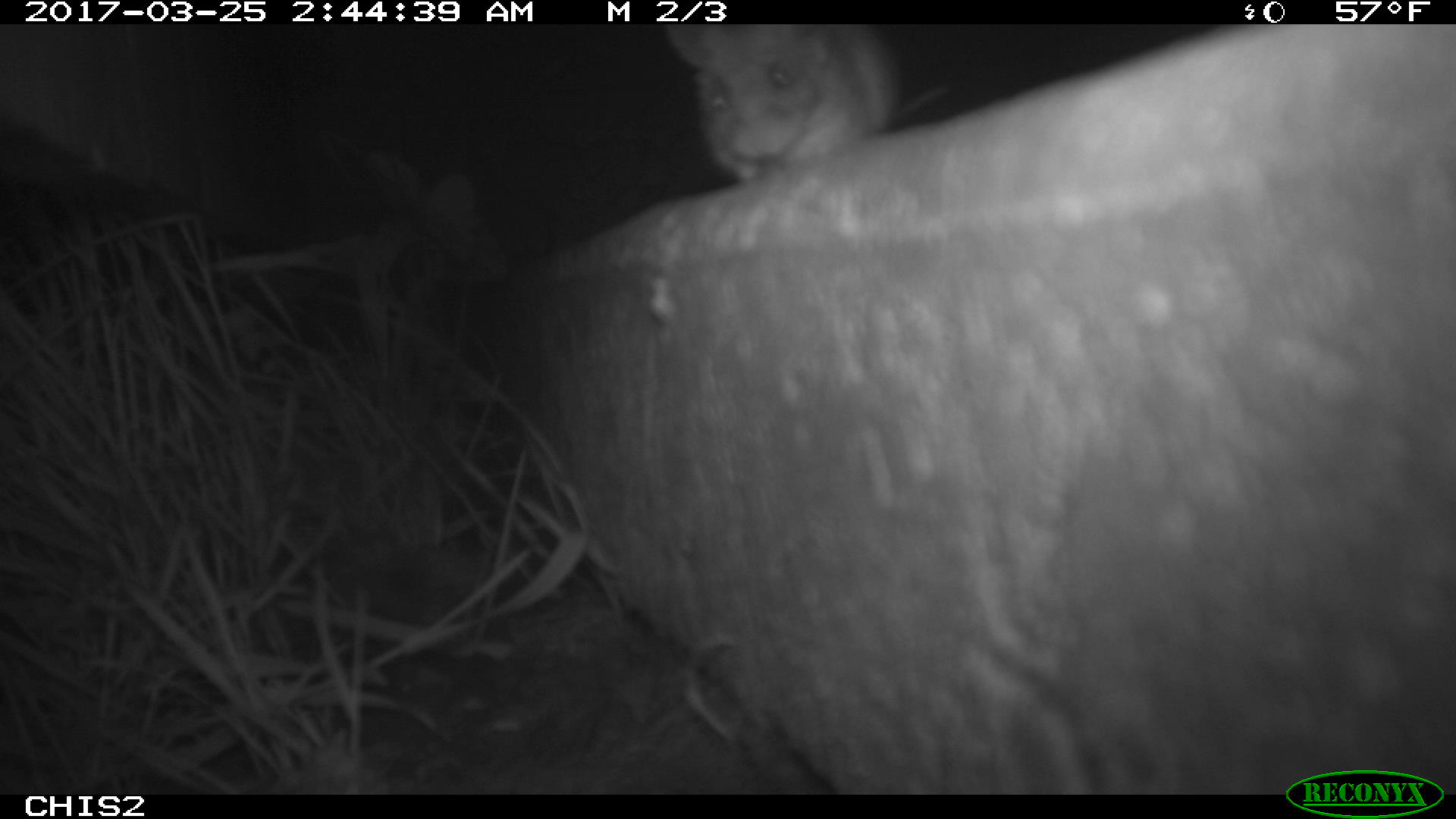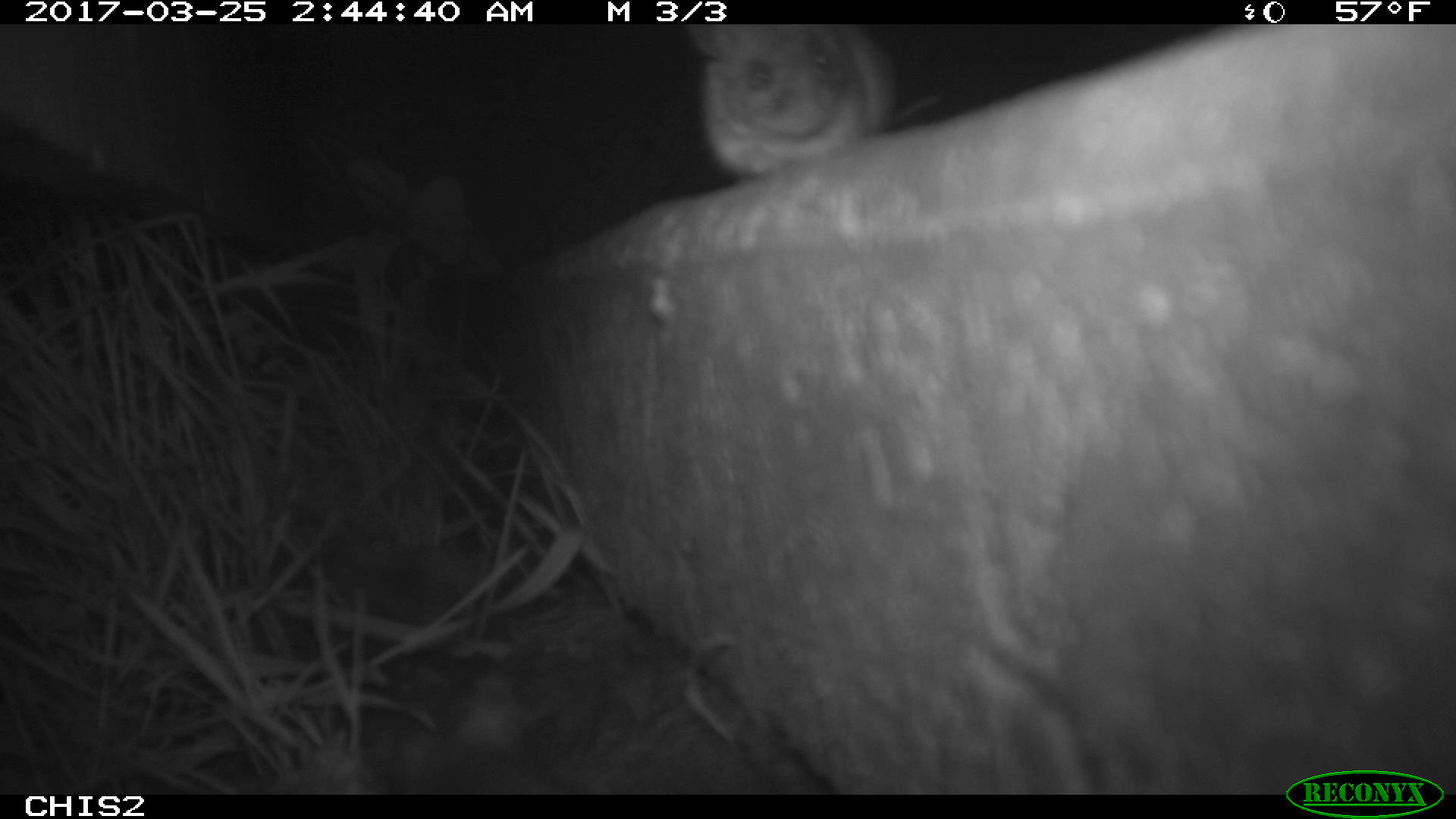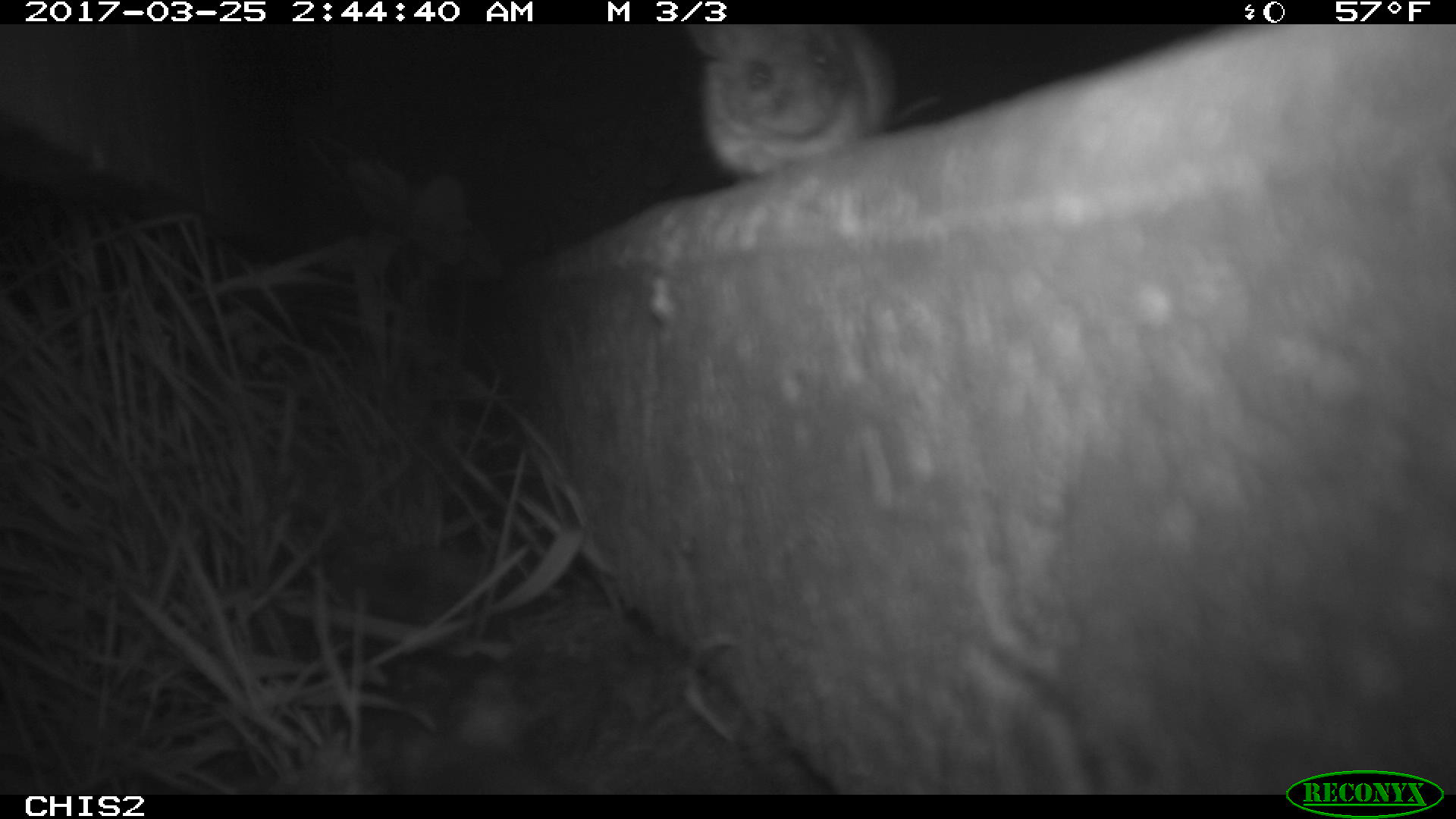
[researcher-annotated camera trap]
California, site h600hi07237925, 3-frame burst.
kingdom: Animalia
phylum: Chordata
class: Mammalia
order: Rodentia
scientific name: Rodentia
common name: rodent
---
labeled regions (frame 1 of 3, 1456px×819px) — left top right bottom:
rodent: 665 24 956 184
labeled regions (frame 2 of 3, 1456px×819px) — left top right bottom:
rodent: 686 24 940 174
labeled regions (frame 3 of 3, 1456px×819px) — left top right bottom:
rodent: 692 25 939 176